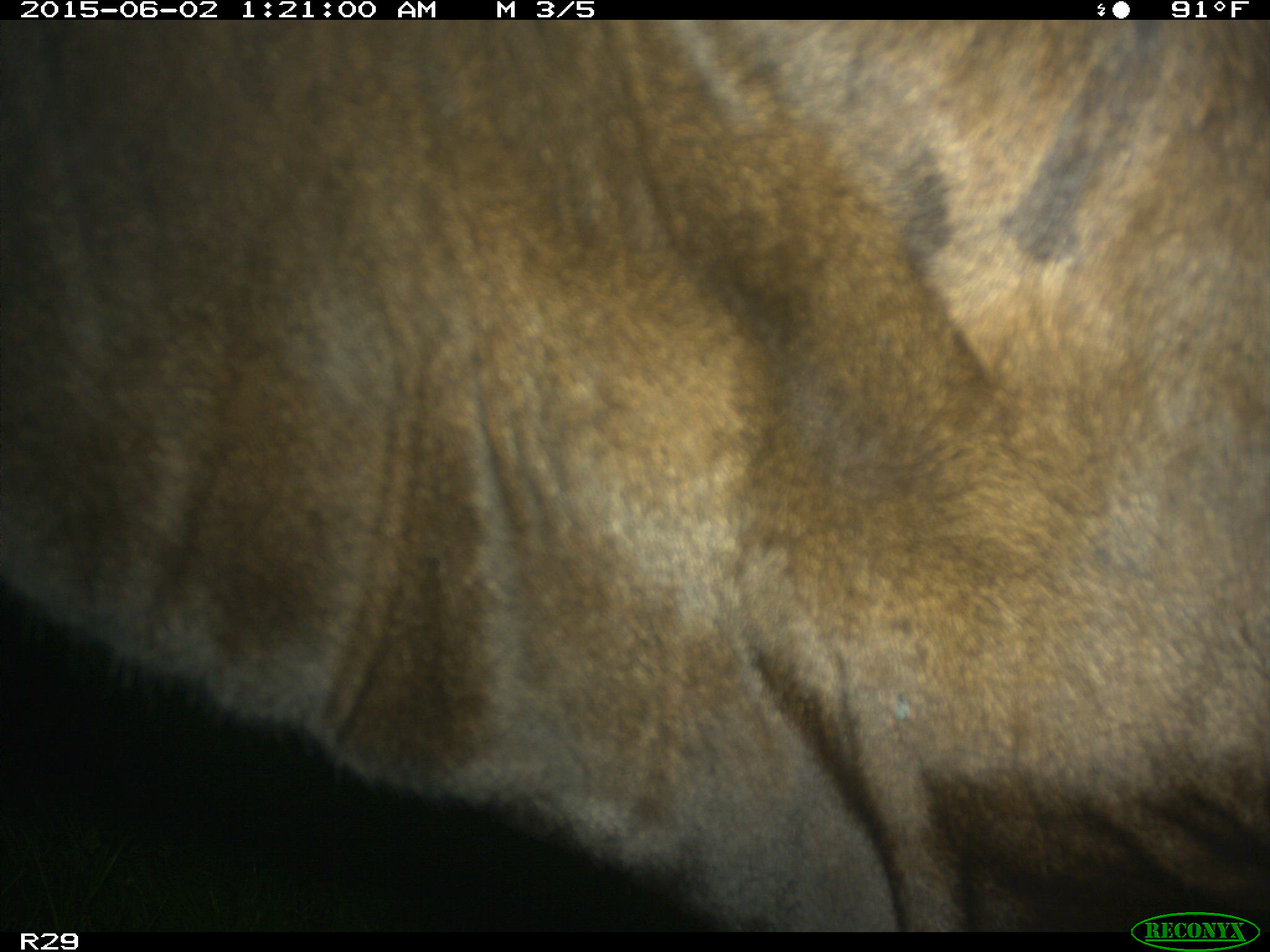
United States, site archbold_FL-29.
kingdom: Animalia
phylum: Chordata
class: Mammalia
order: Artiodactyla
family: Bovidae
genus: Bos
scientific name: Bos taurus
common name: domestic cow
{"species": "Bos taurus (domestic cow)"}